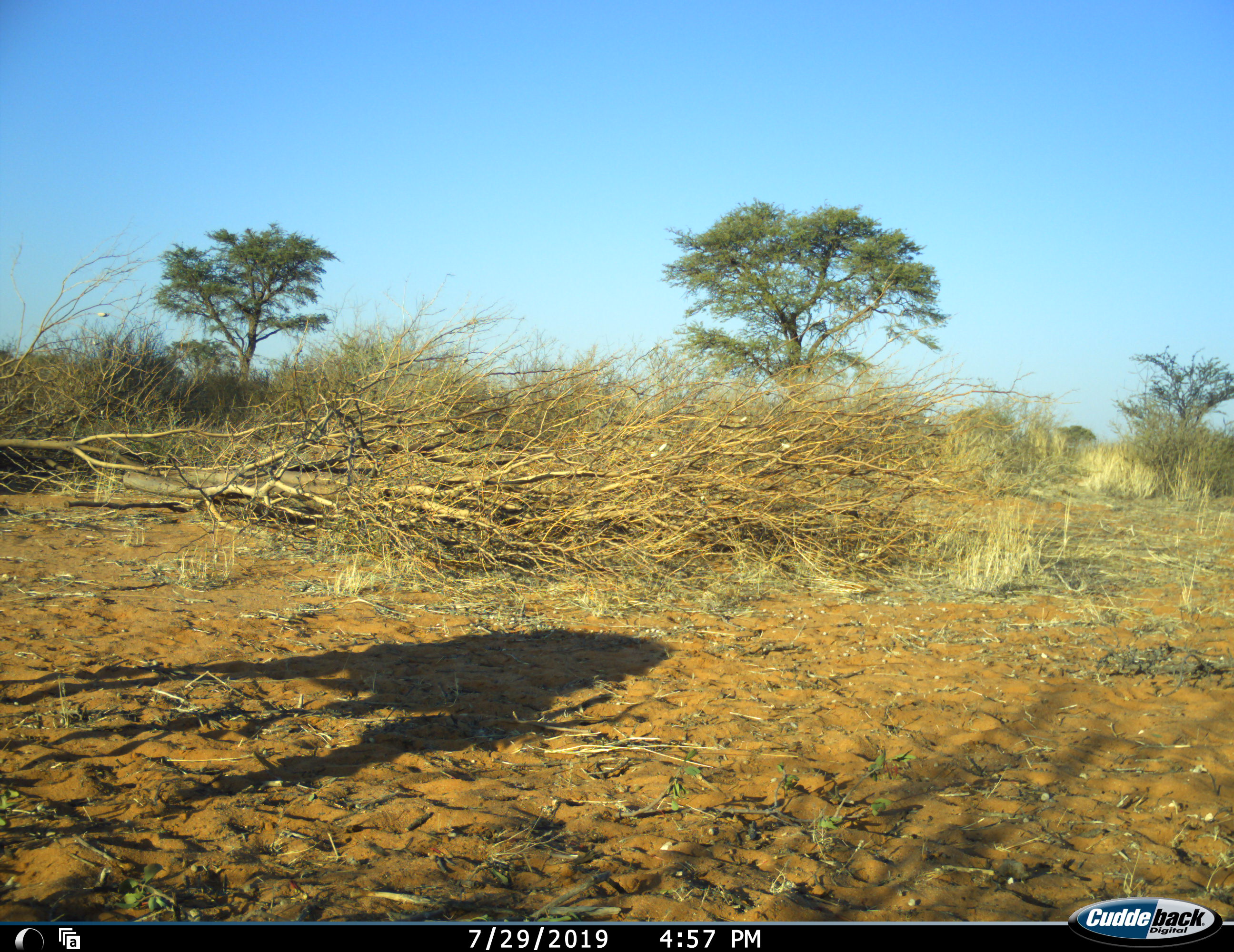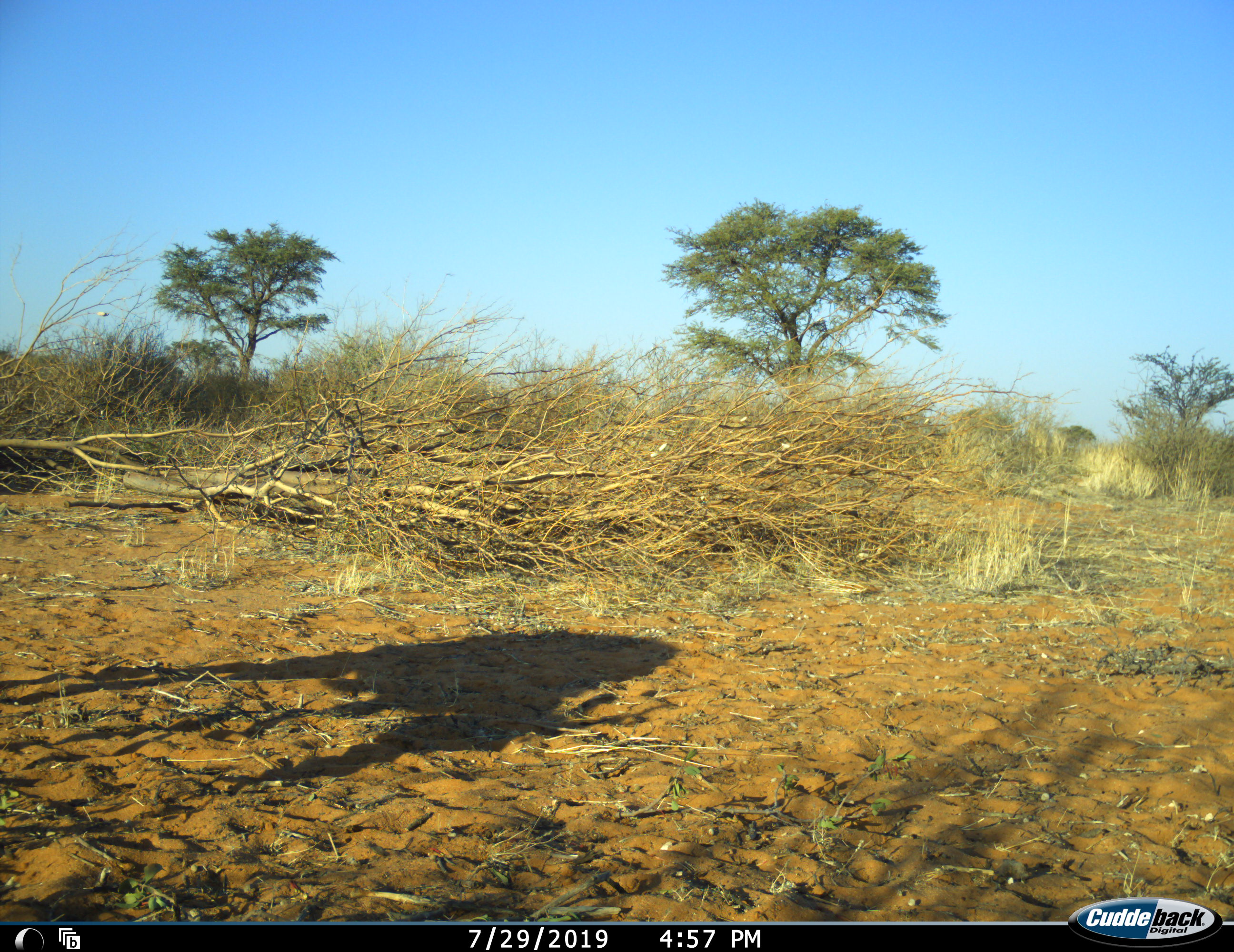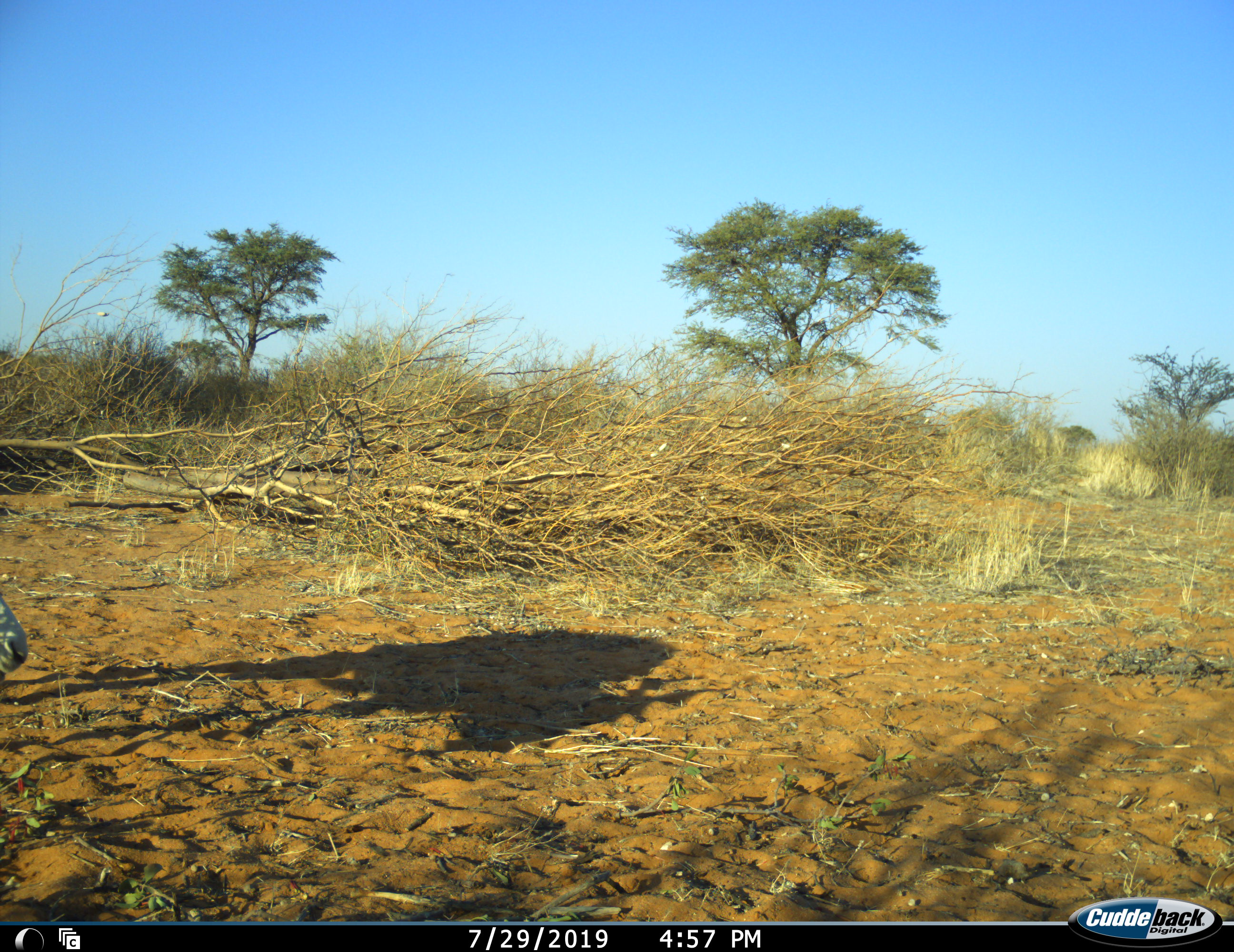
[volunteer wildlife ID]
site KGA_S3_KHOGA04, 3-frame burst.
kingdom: Animalia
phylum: Chordata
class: Mammalia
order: Artiodactyla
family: Bovidae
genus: Antidorcas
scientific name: Antidorcas marsupialis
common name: springbok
Springbok (Antidorcas marsupialis), count 1. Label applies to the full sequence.